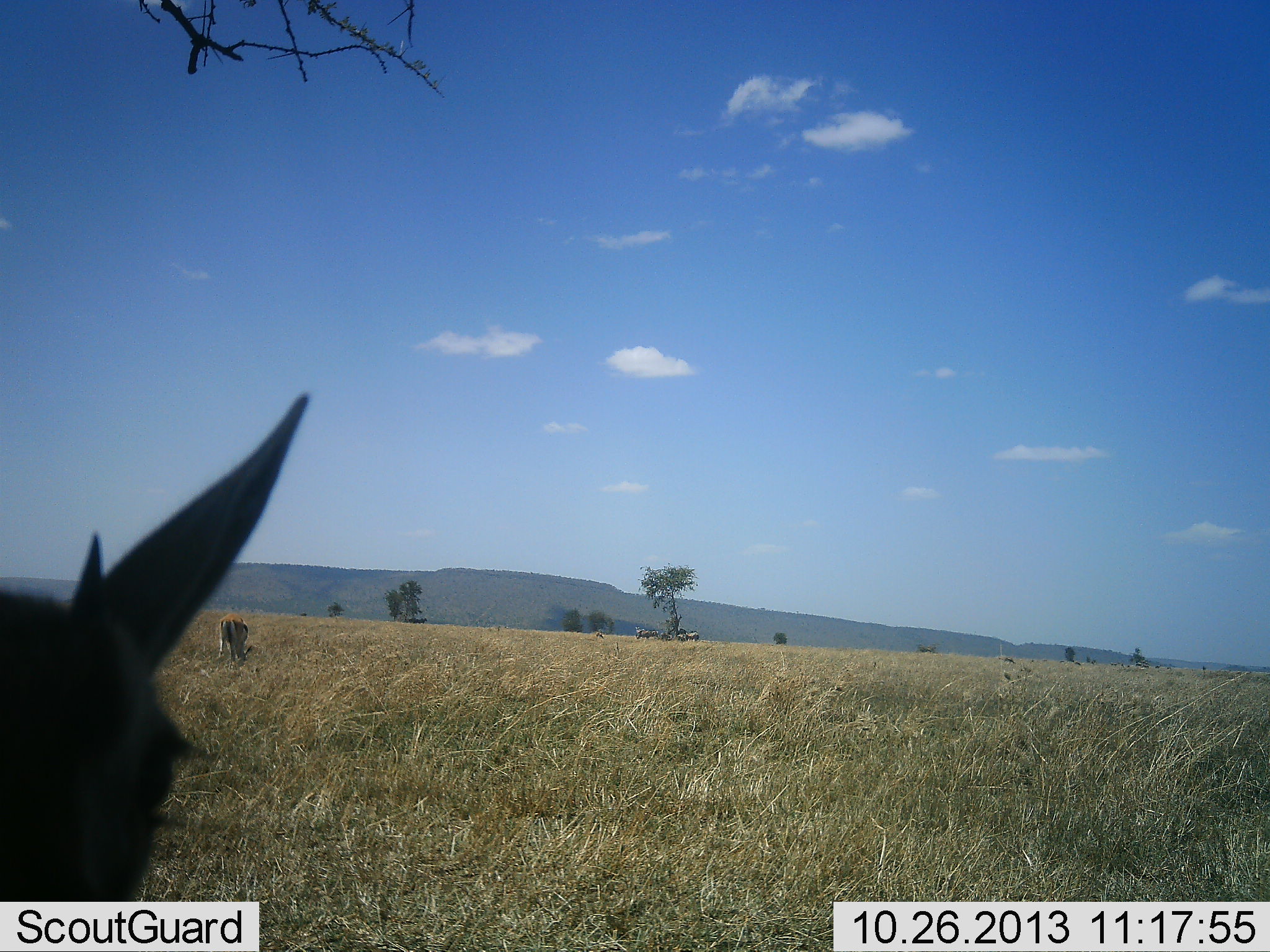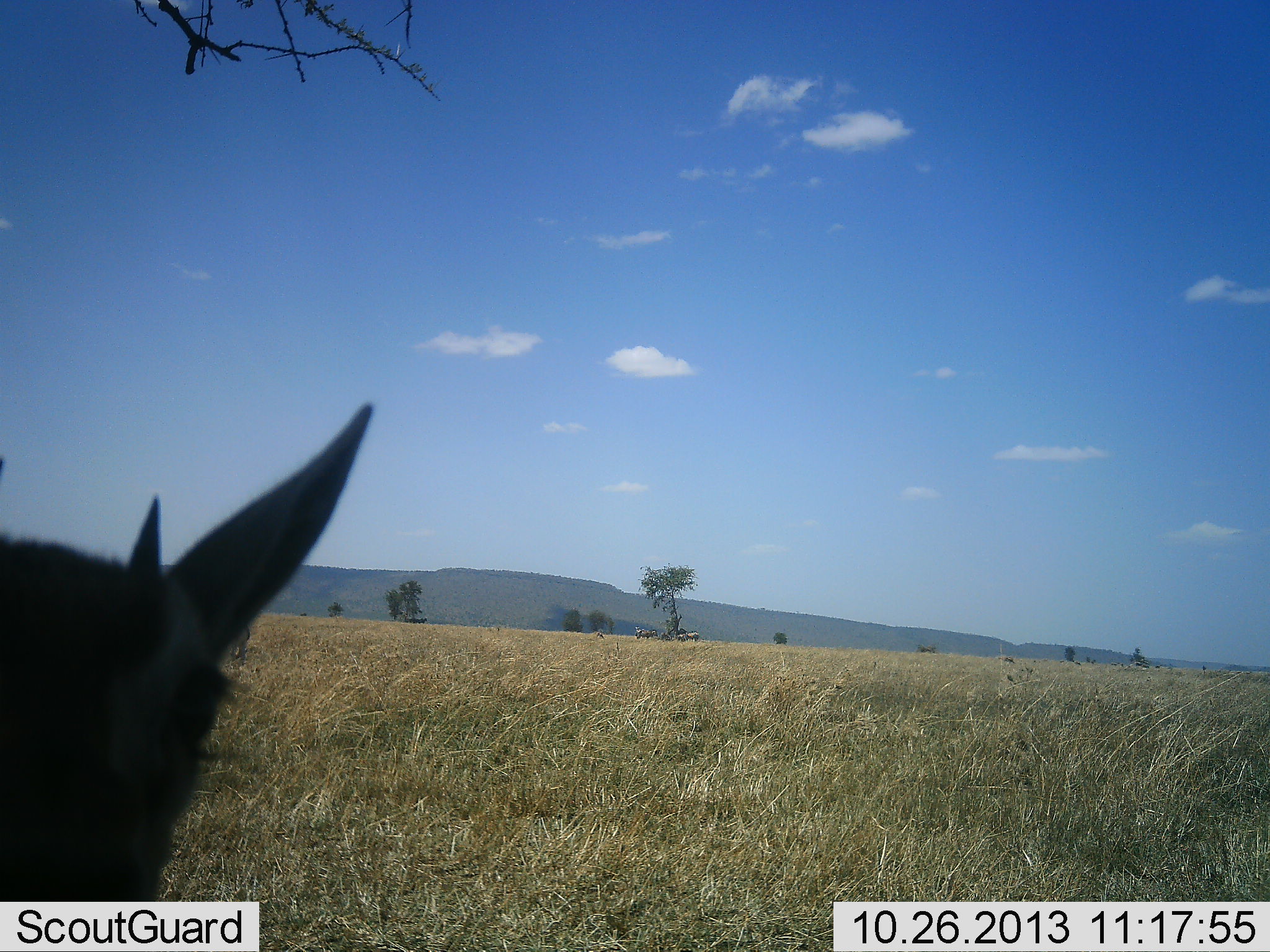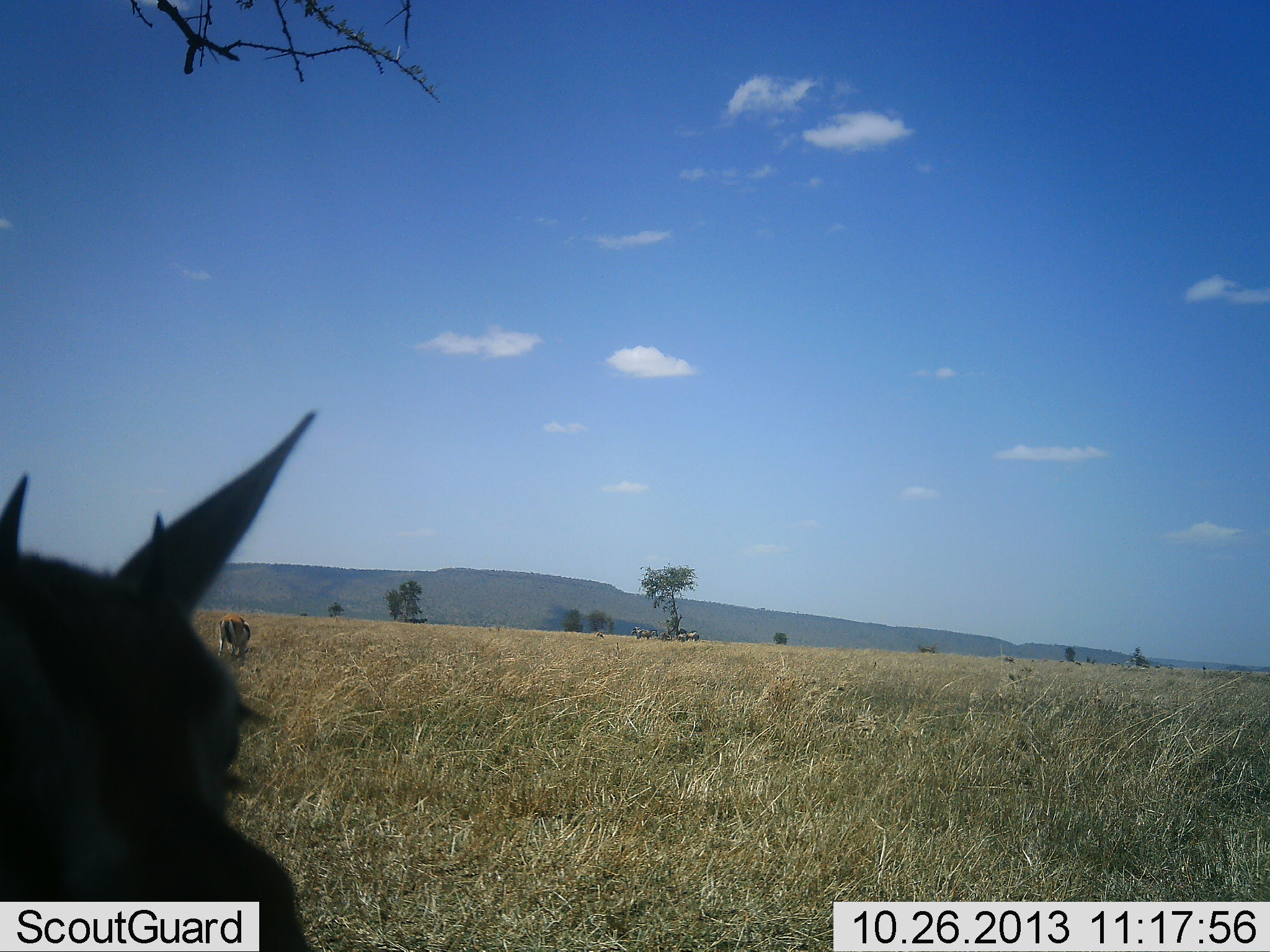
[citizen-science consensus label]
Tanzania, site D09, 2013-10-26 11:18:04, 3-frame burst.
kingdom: Animalia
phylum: Chordata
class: Mammalia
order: Artiodactyla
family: Bovidae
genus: Eudorcas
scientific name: Eudorcas thomsonii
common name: thomson's gazelle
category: gazellethomsons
Gazellethomsons (thomson's gazelle) (Eudorcas thomsonii), count 2. Behavior (volunteer vote fractions): standing 73%, resting 0%, moving 0%, interacting 9%. Young present (vote fraction): 9%. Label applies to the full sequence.